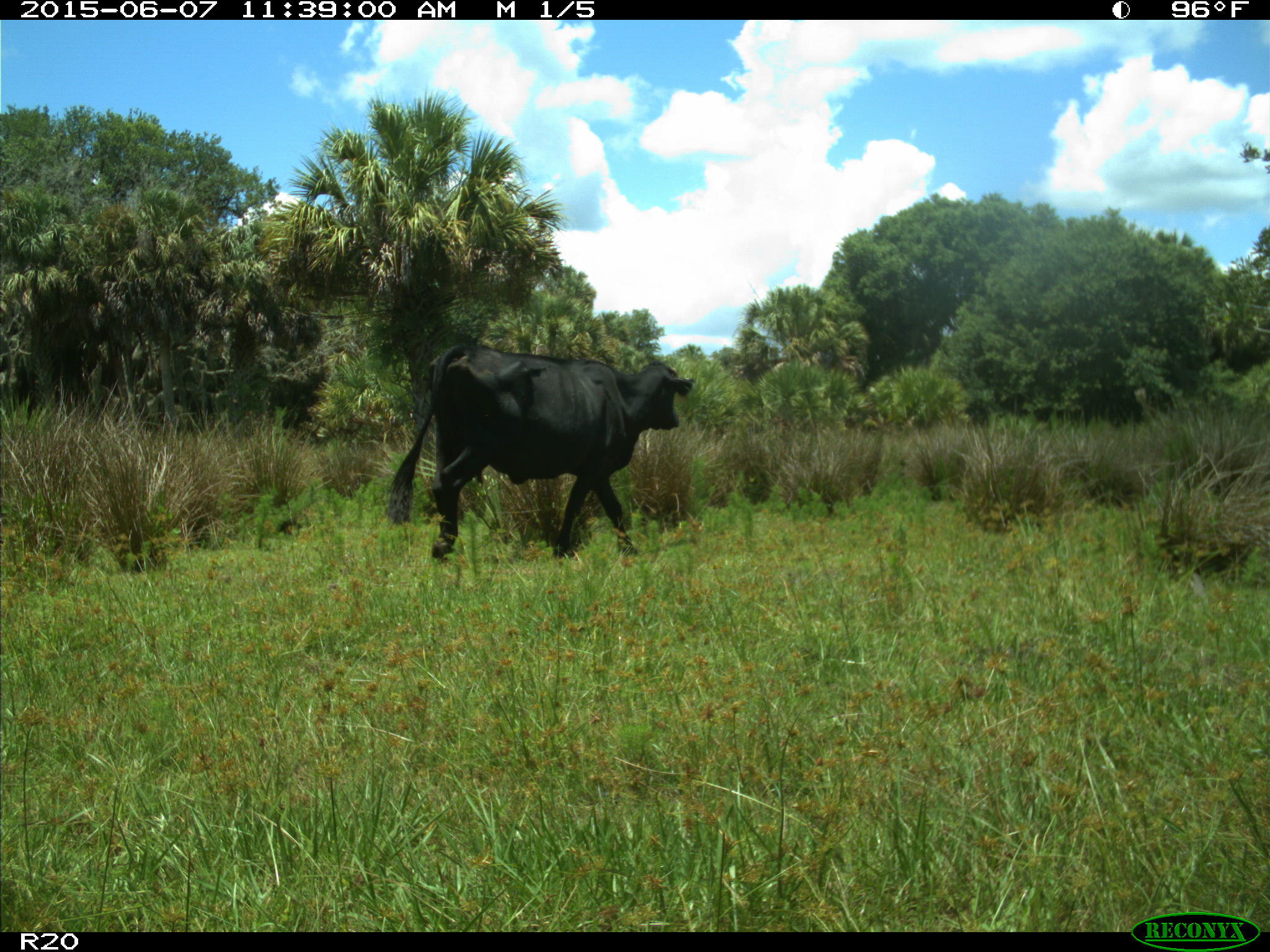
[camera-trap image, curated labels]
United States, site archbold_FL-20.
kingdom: Animalia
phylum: Chordata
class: Mammalia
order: Artiodactyla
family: Bovidae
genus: Bos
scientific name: Bos taurus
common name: domestic cow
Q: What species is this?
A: Bos taurus (domestic cow).